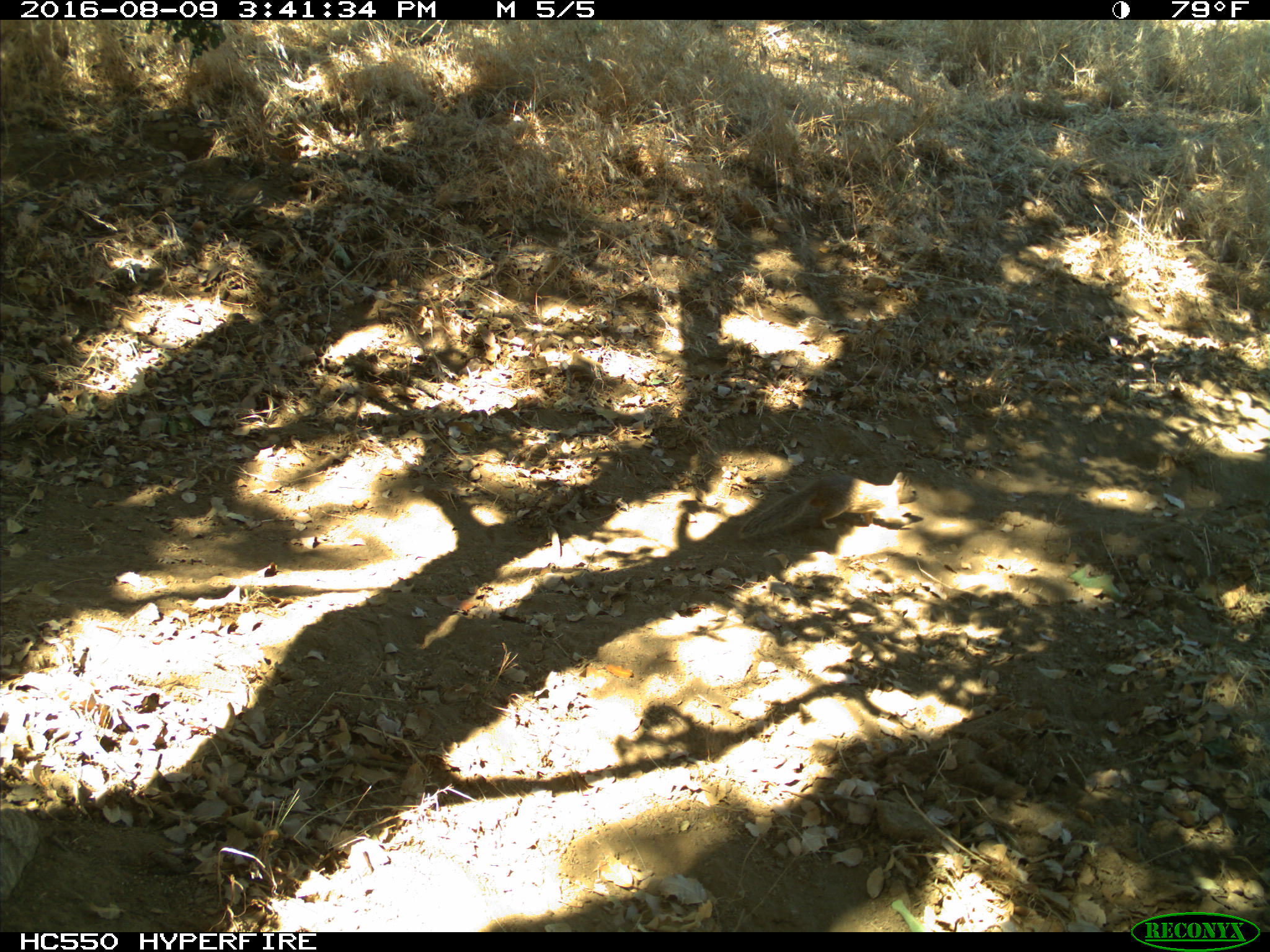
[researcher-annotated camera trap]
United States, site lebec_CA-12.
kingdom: Animalia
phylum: Chordata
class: Mammalia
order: Rodentia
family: Sciuridae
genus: Otospermophilus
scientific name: Otospermophilus beecheyi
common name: california ground squirrel